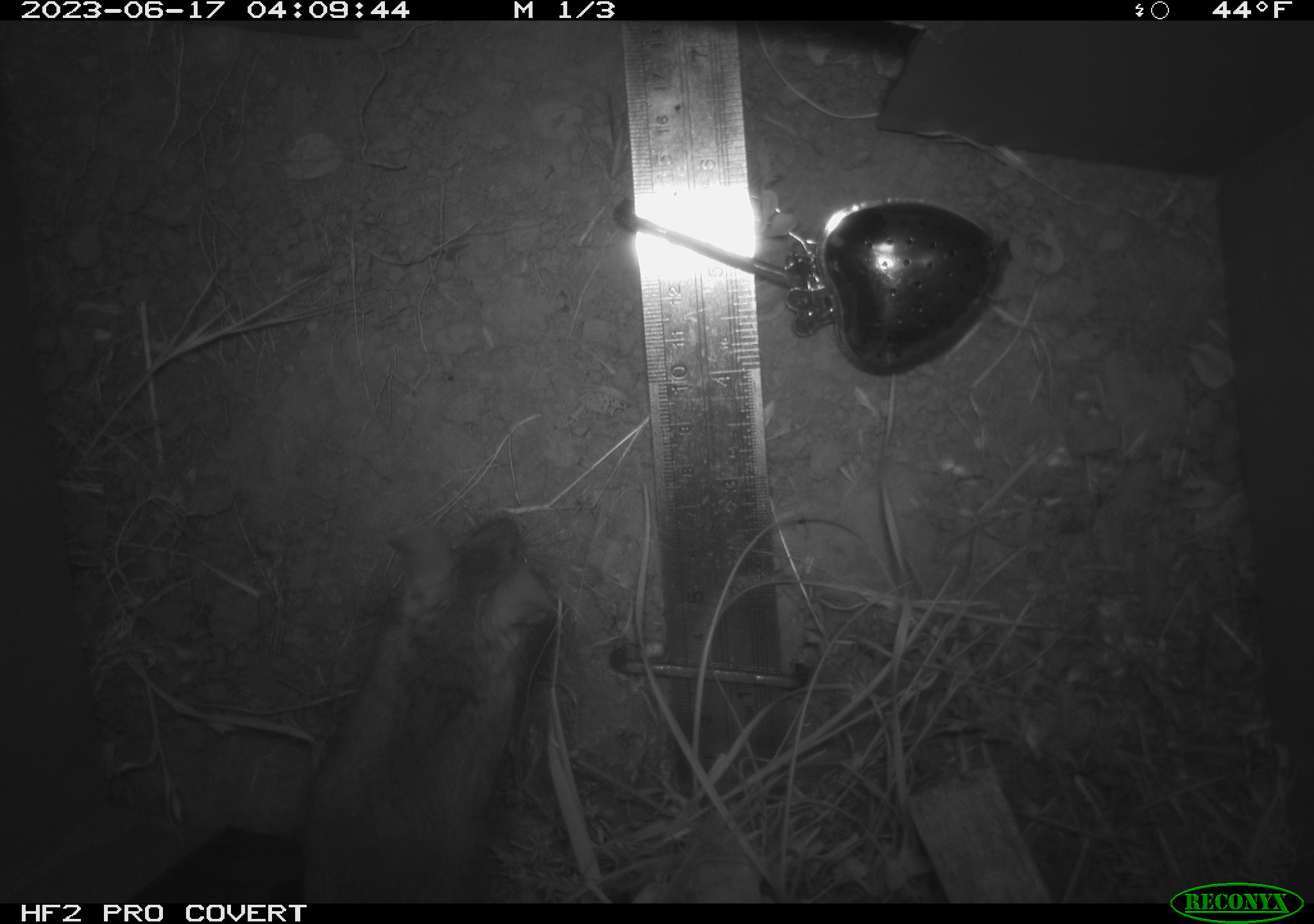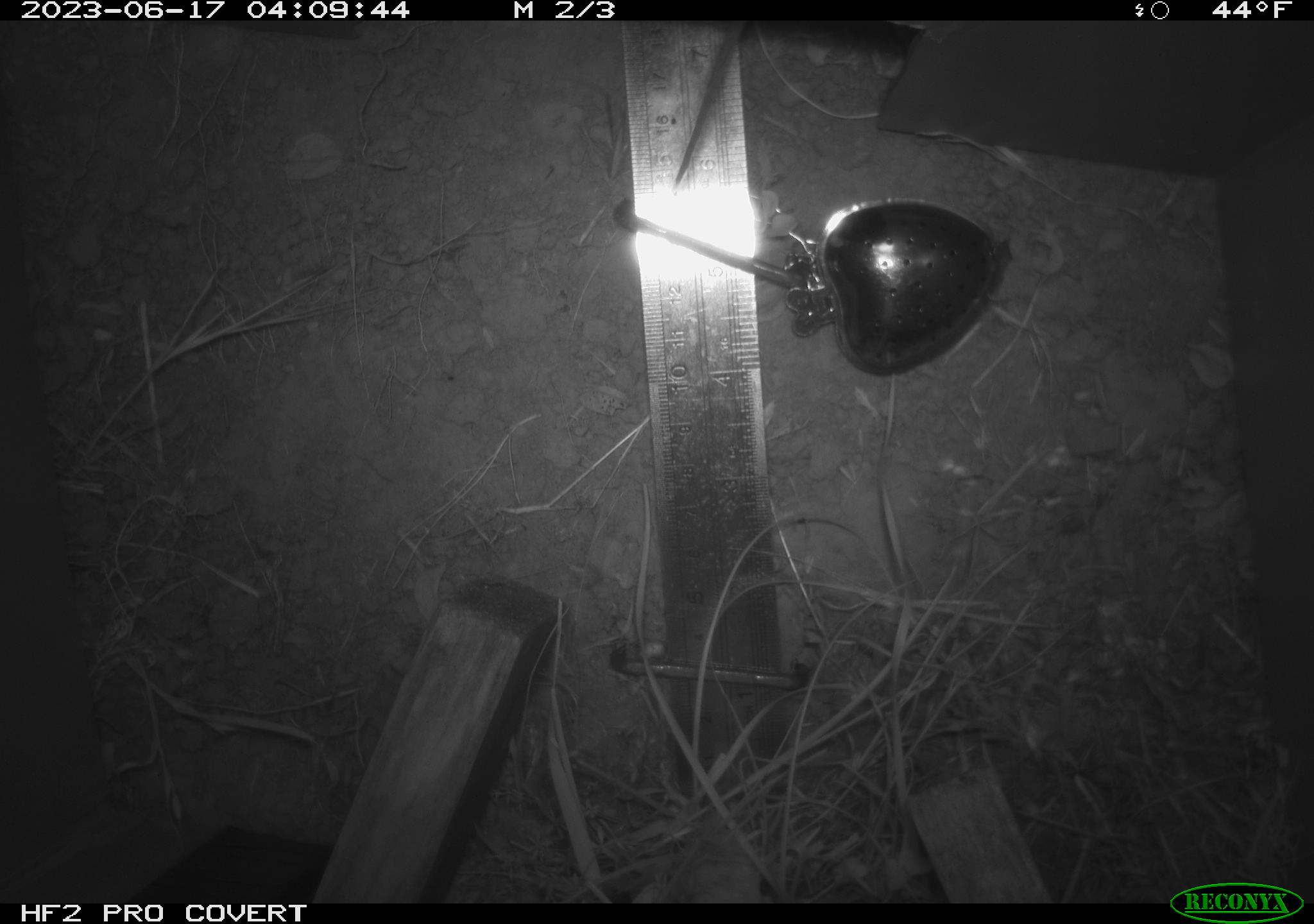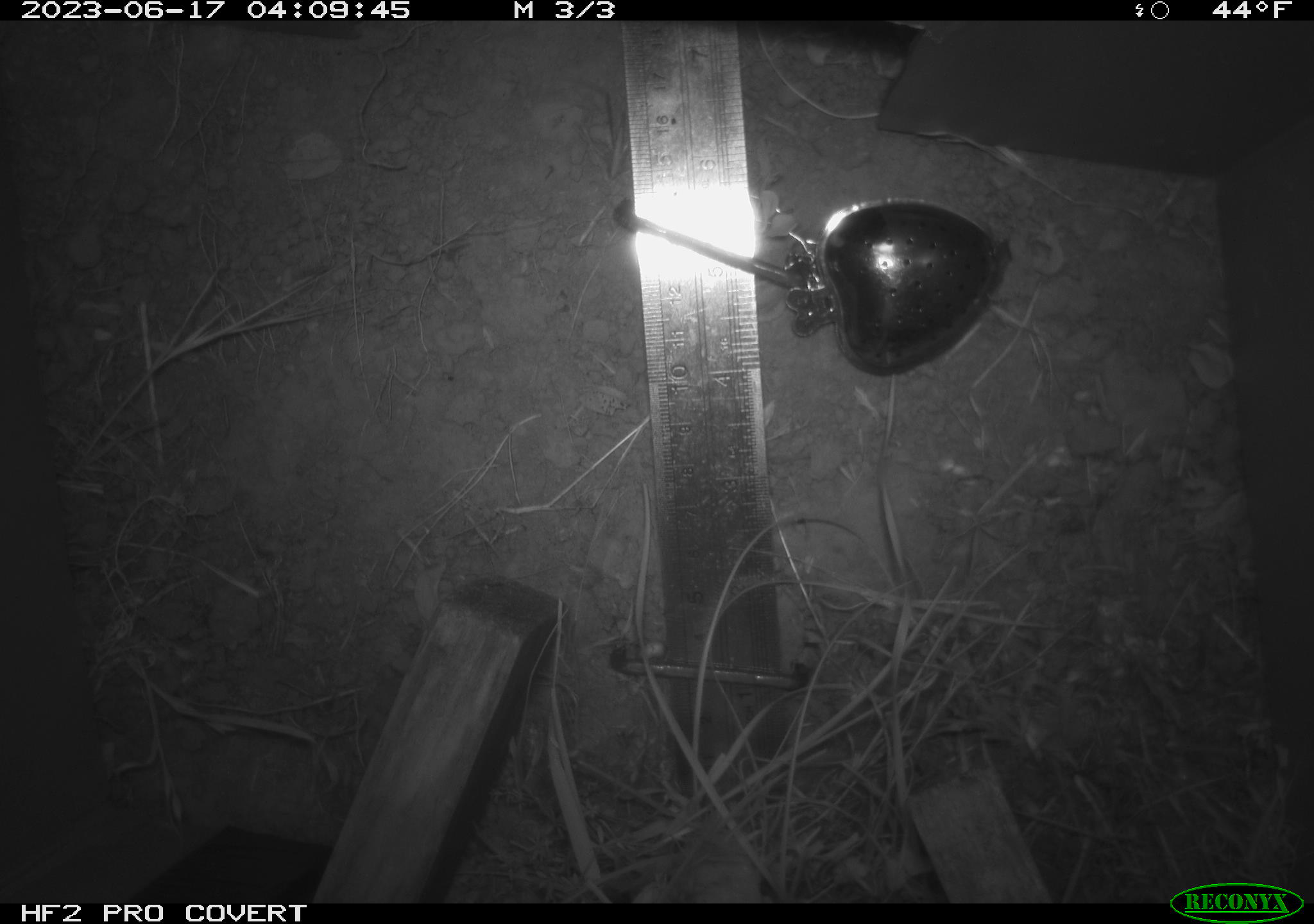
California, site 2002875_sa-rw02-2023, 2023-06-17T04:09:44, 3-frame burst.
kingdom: Animalia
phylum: Chordata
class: Mammalia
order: Rodentia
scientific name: Rodentia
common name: mouse species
Mouse species (Rodentia).